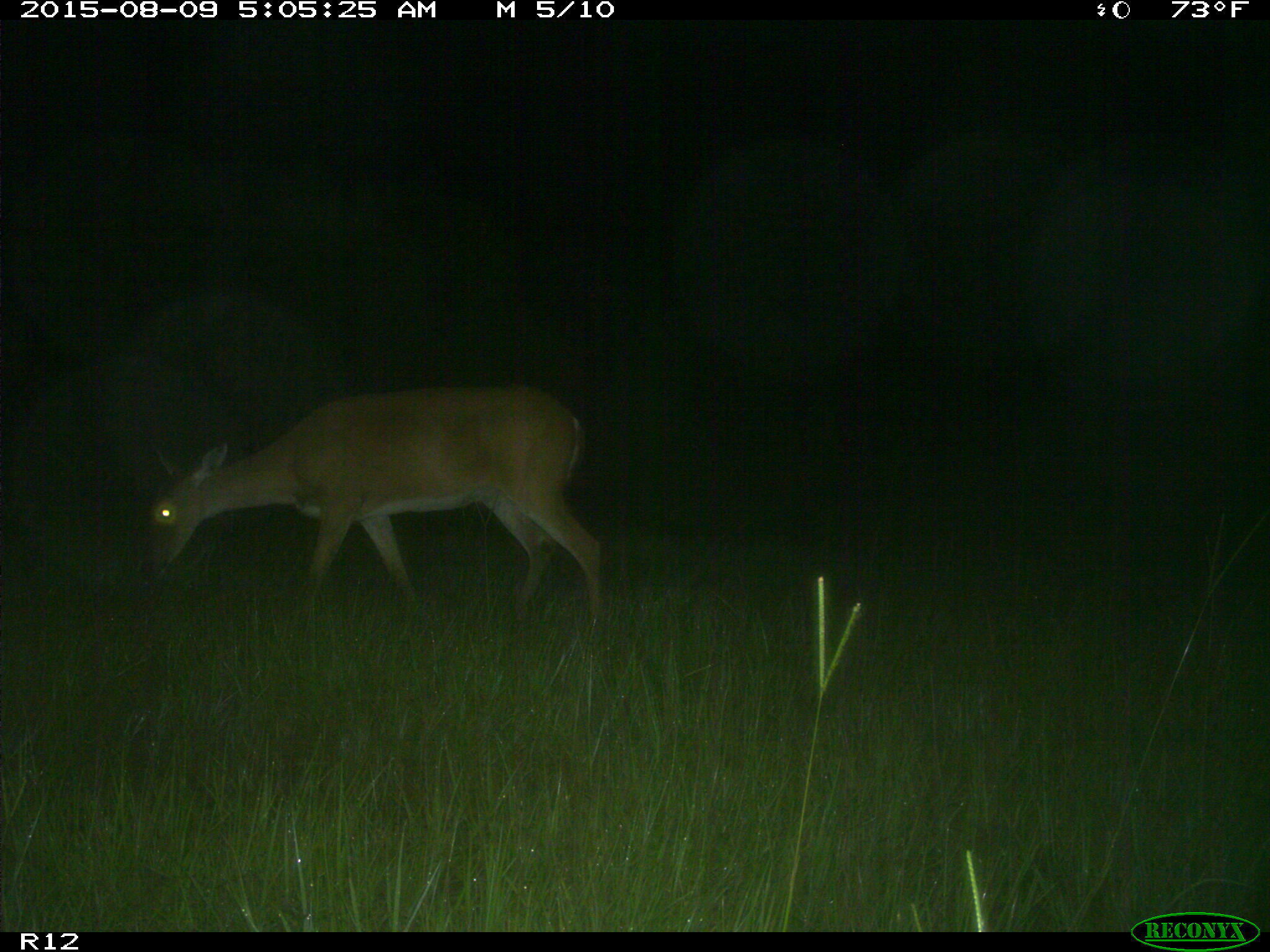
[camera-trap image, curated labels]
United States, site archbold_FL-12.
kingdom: Animalia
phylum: Chordata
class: Mammalia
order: Artiodactyla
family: Cervidae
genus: Odocoileus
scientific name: Odocoileus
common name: deer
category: unidentified deer